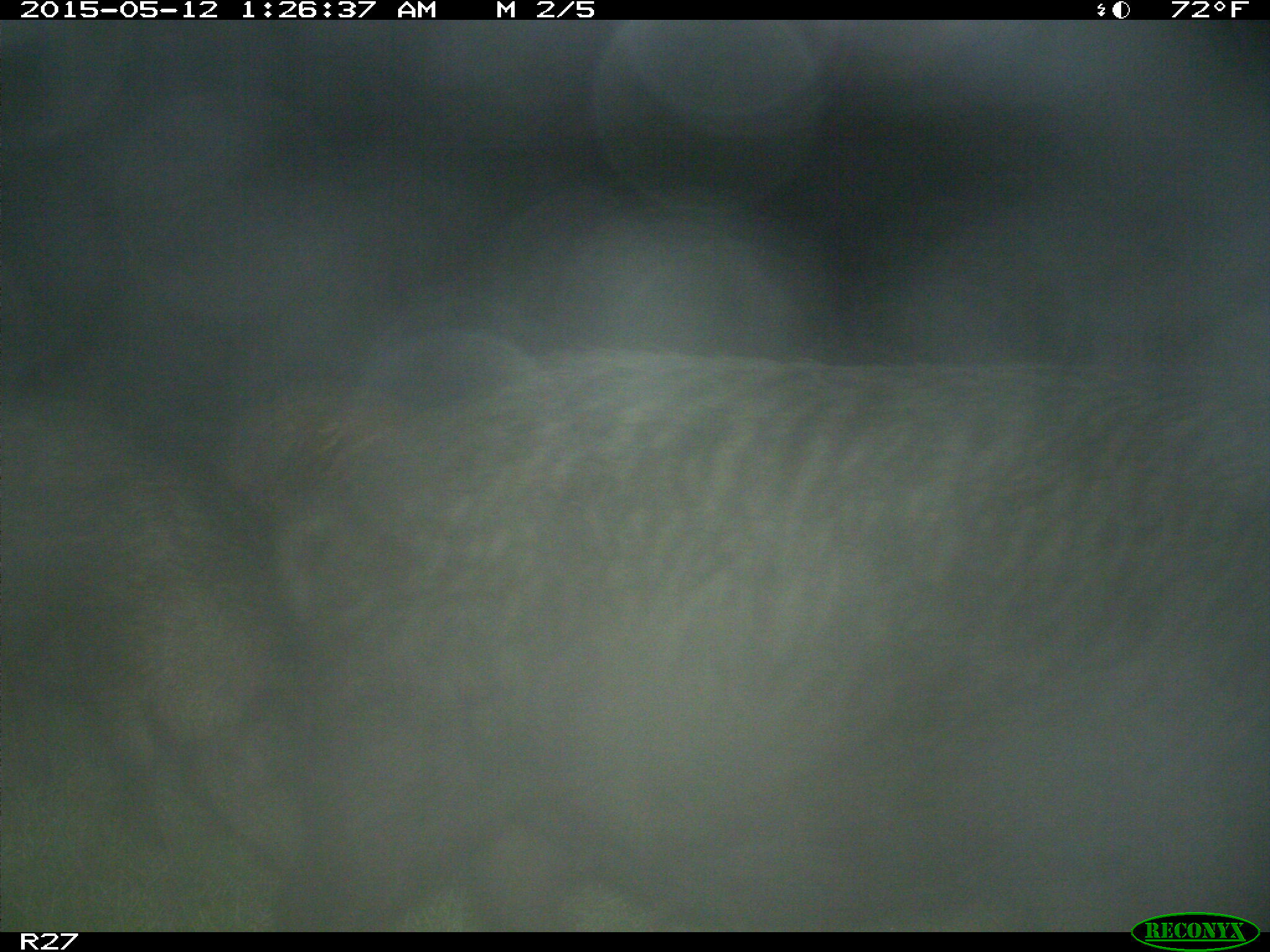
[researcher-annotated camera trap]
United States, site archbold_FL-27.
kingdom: Animalia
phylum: Chordata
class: Mammalia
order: Artiodactyla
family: Suidae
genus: Sus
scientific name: Sus scrofa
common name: wild boar